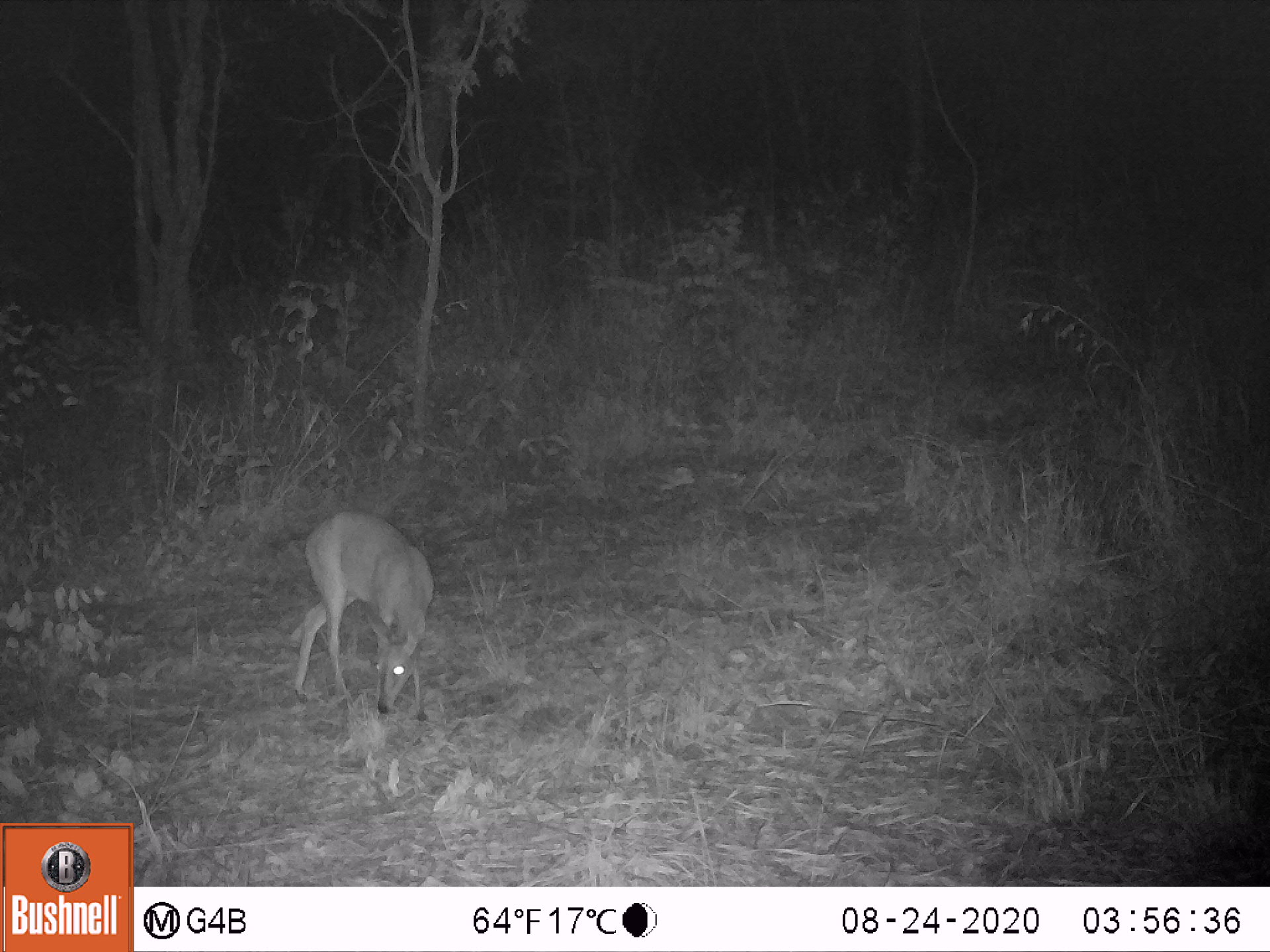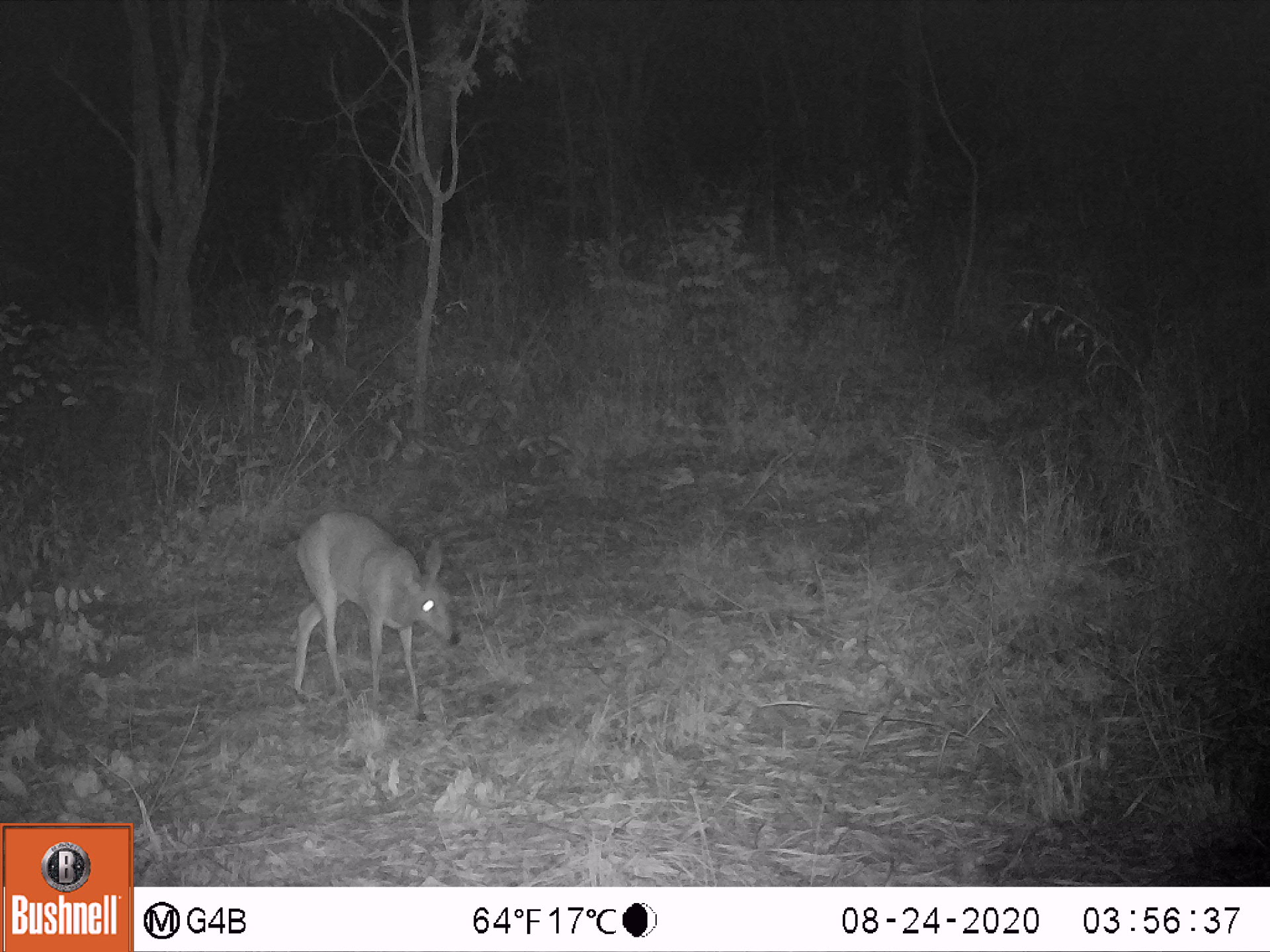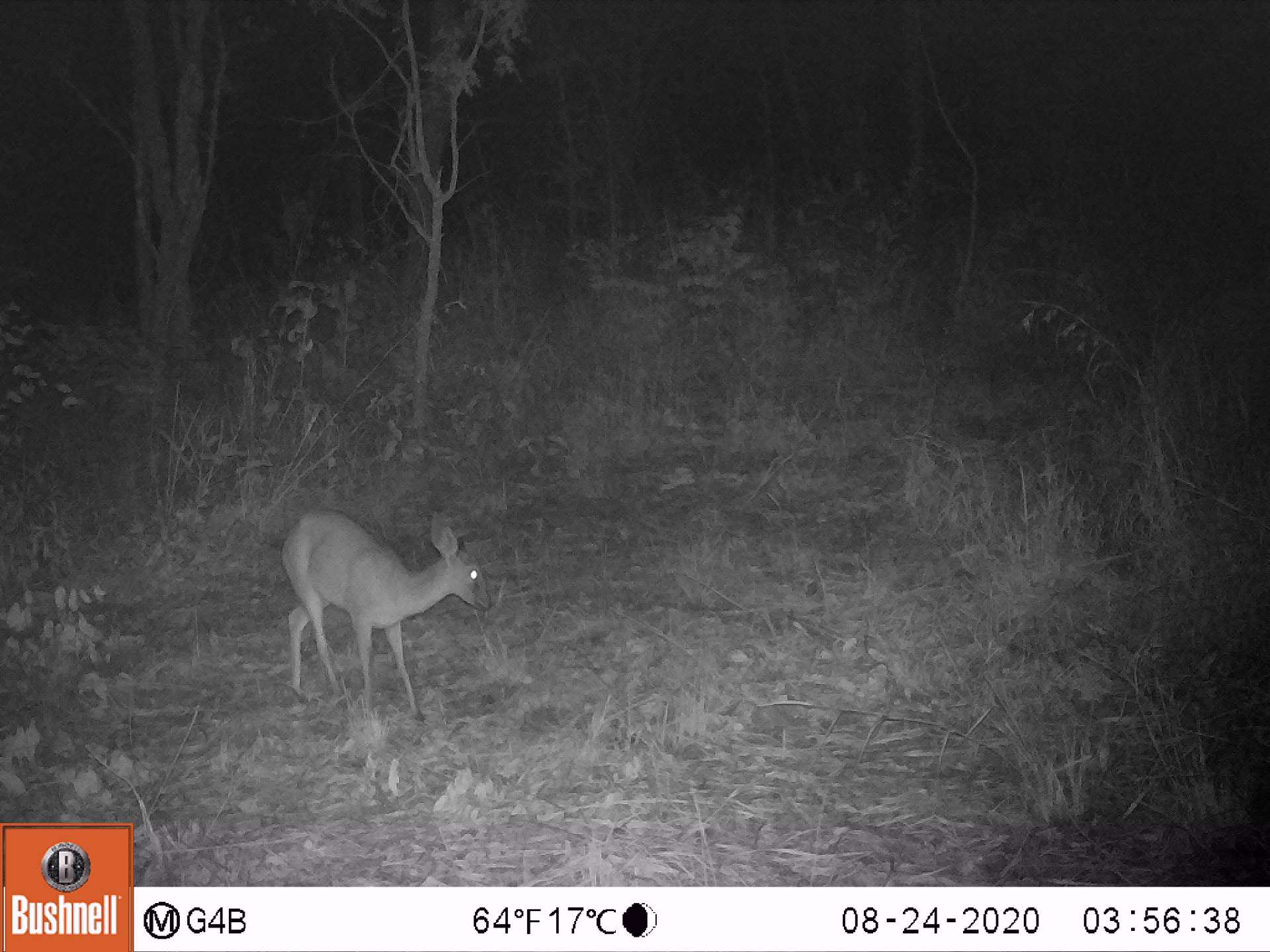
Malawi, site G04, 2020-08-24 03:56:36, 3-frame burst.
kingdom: Animalia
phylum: Chordata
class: Mammalia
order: Artiodactyla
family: Bovidae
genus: Sylvicapra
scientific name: Sylvicapra grimmia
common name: common duiker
Common duiker (Sylvicapra grimmia), count 1.